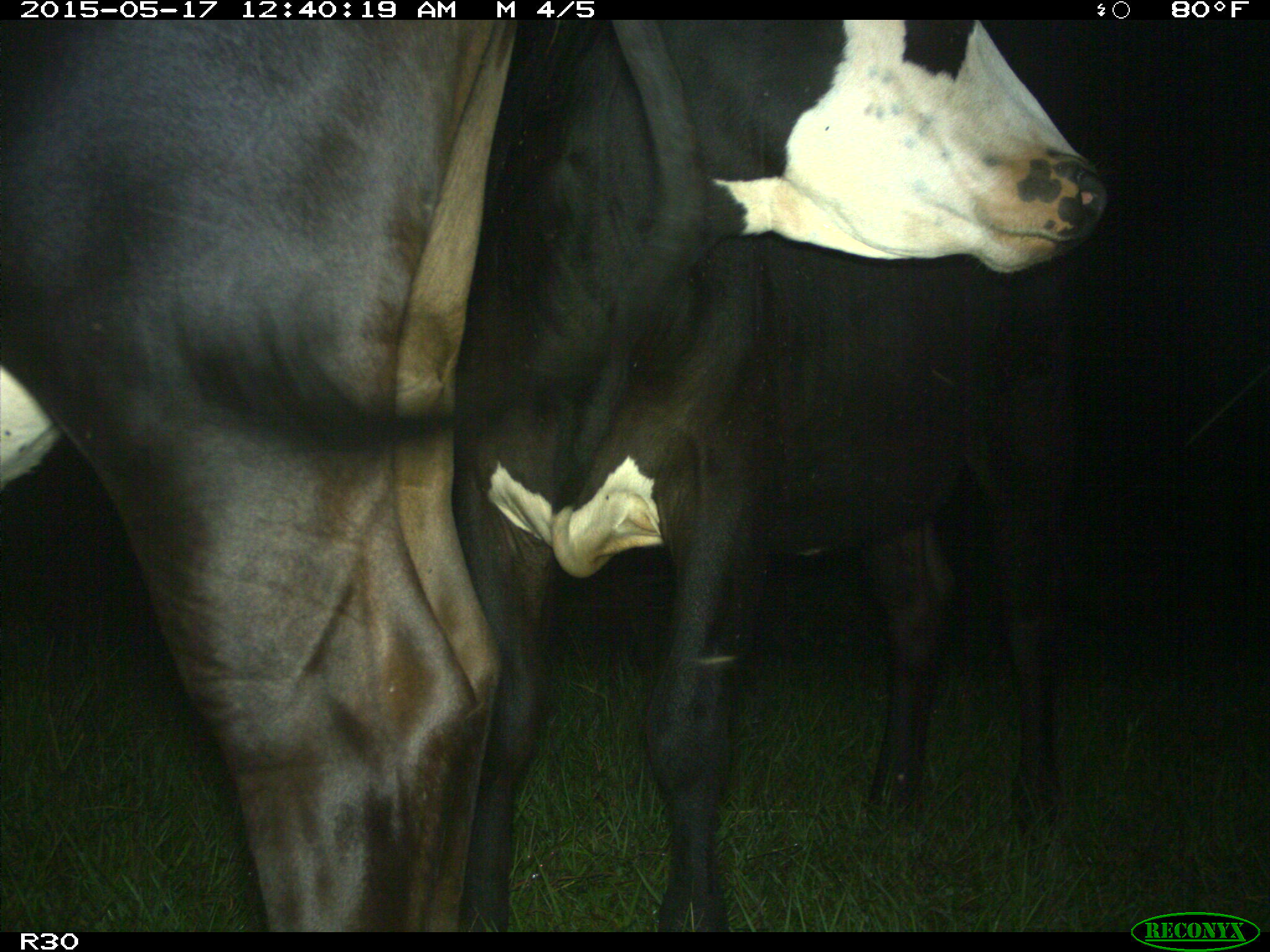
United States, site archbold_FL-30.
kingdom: Animalia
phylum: Chordata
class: Mammalia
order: Artiodactyla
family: Bovidae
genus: Bos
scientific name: Bos taurus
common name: domestic cow